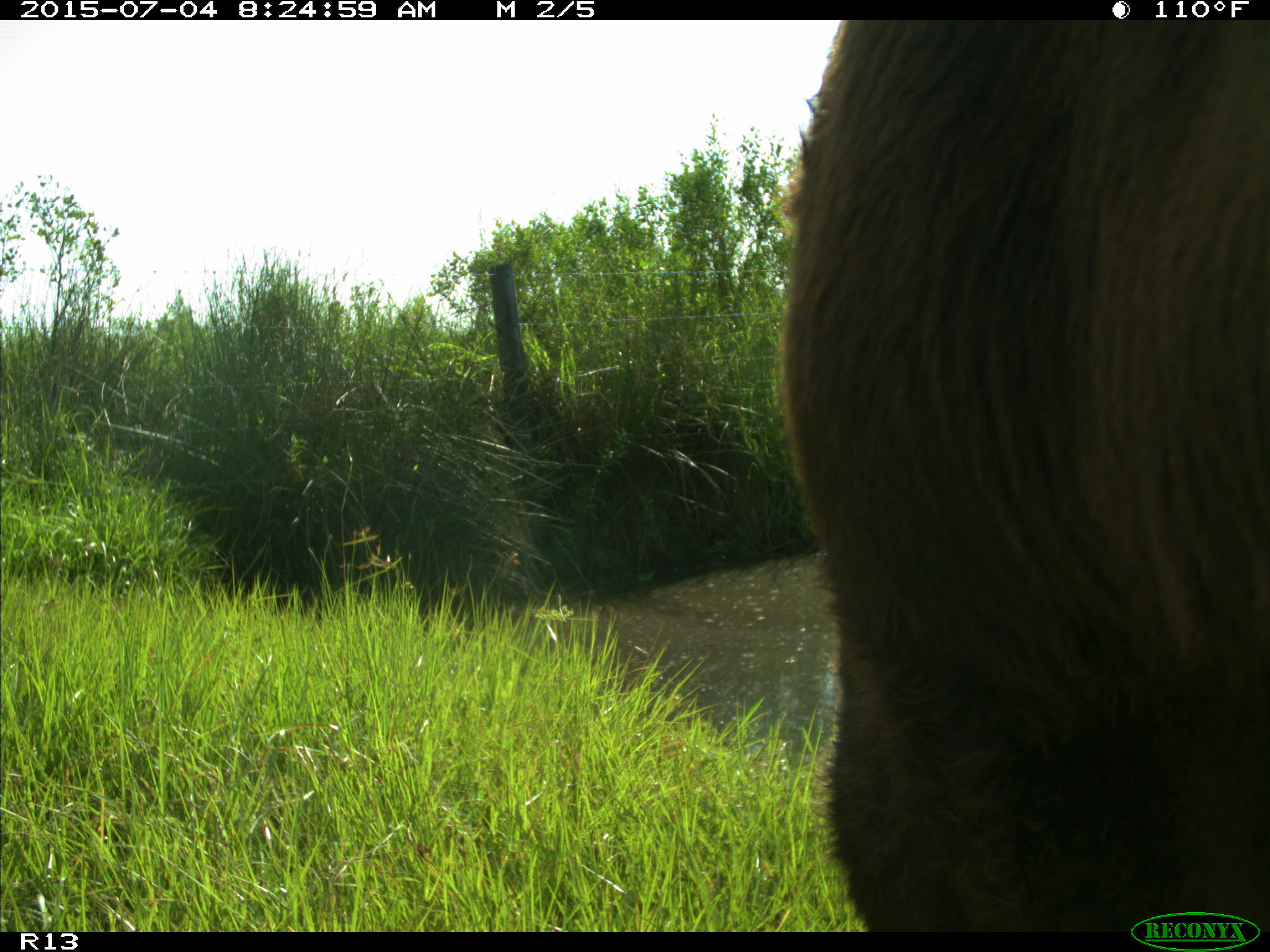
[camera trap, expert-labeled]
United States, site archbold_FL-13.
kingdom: Animalia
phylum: Chordata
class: Mammalia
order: Artiodactyla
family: Bovidae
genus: Bos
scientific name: Bos taurus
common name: domestic cow